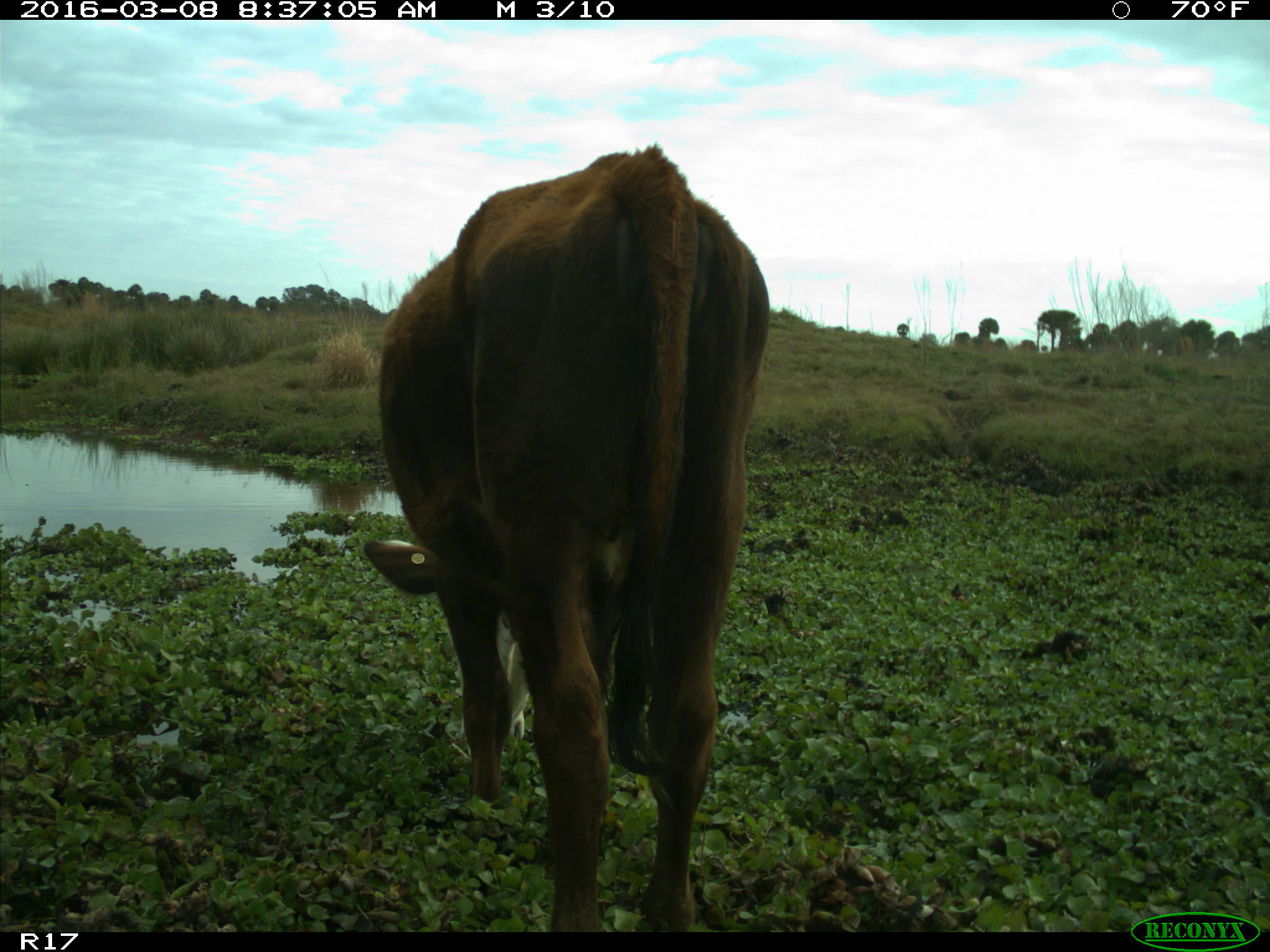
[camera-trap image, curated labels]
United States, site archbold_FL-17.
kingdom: Animalia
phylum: Chordata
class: Mammalia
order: Artiodactyla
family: Bovidae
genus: Bos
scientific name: Bos taurus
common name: domestic cow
Bos taurus (domestic cow).